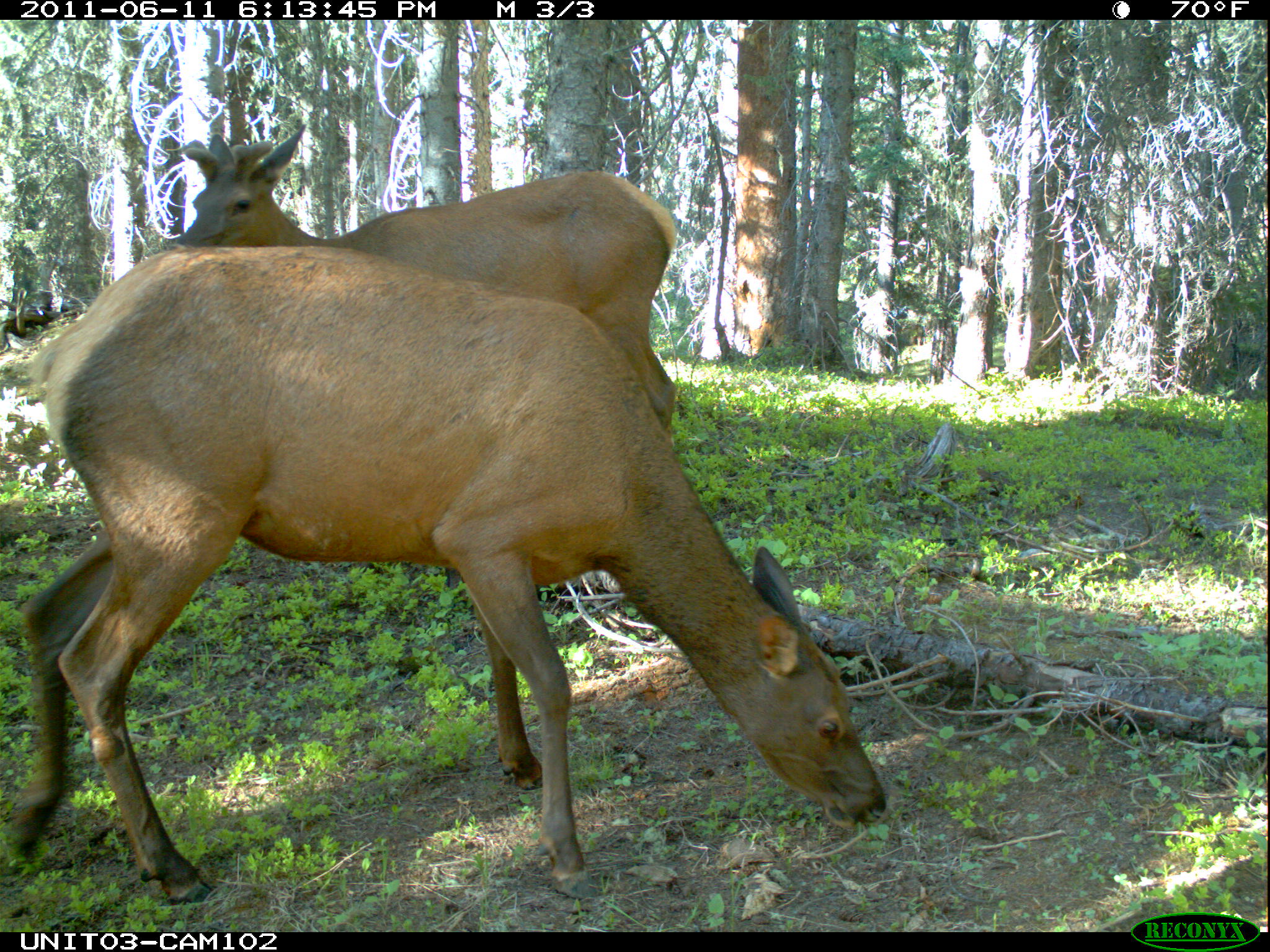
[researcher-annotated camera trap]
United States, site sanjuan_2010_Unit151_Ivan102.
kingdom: Animalia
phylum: Chordata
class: Mammalia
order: Artiodactyla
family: Cervidae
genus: Cervus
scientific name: Cervus elaphus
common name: red deer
Cervus elaphus (red deer).